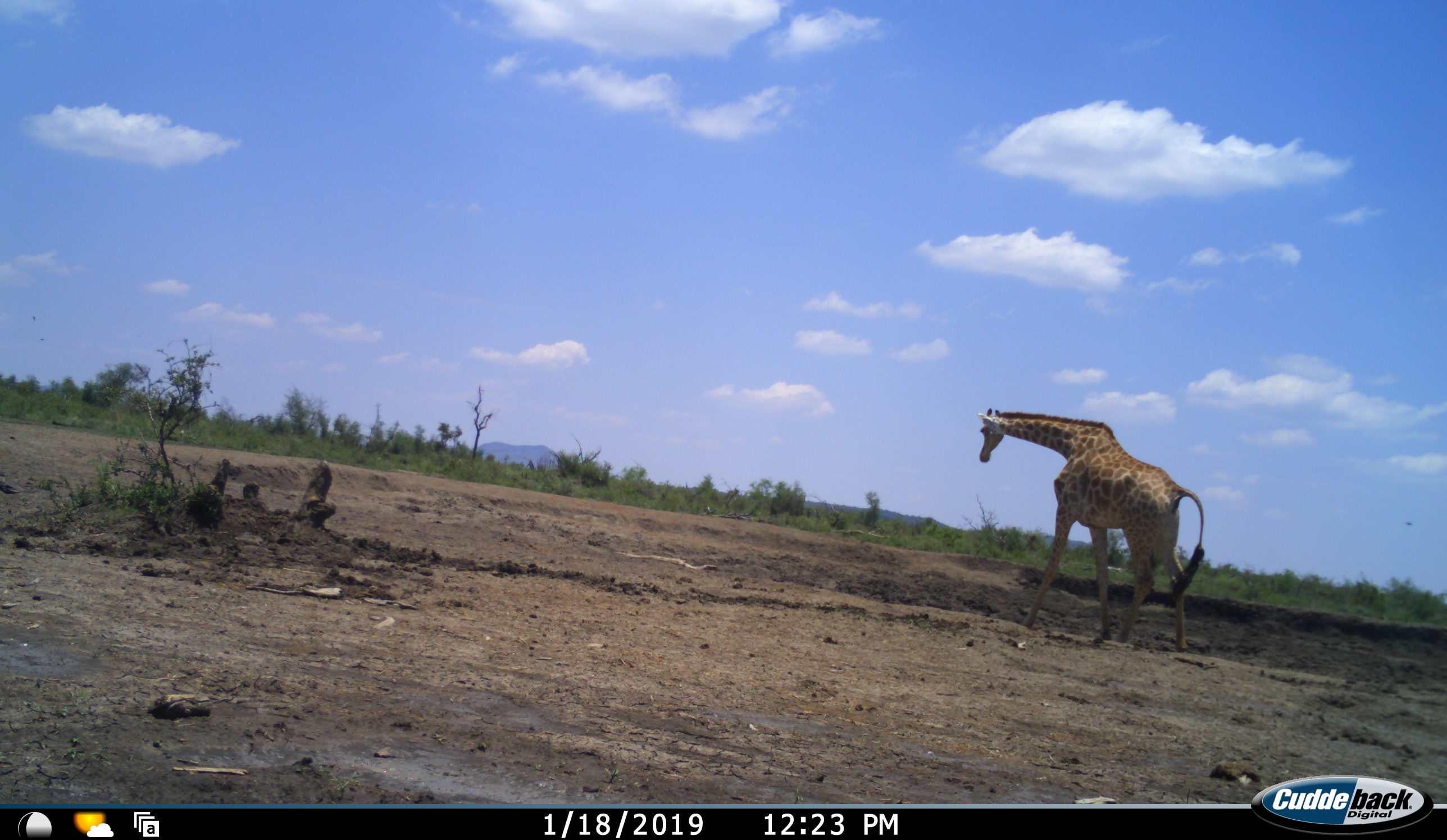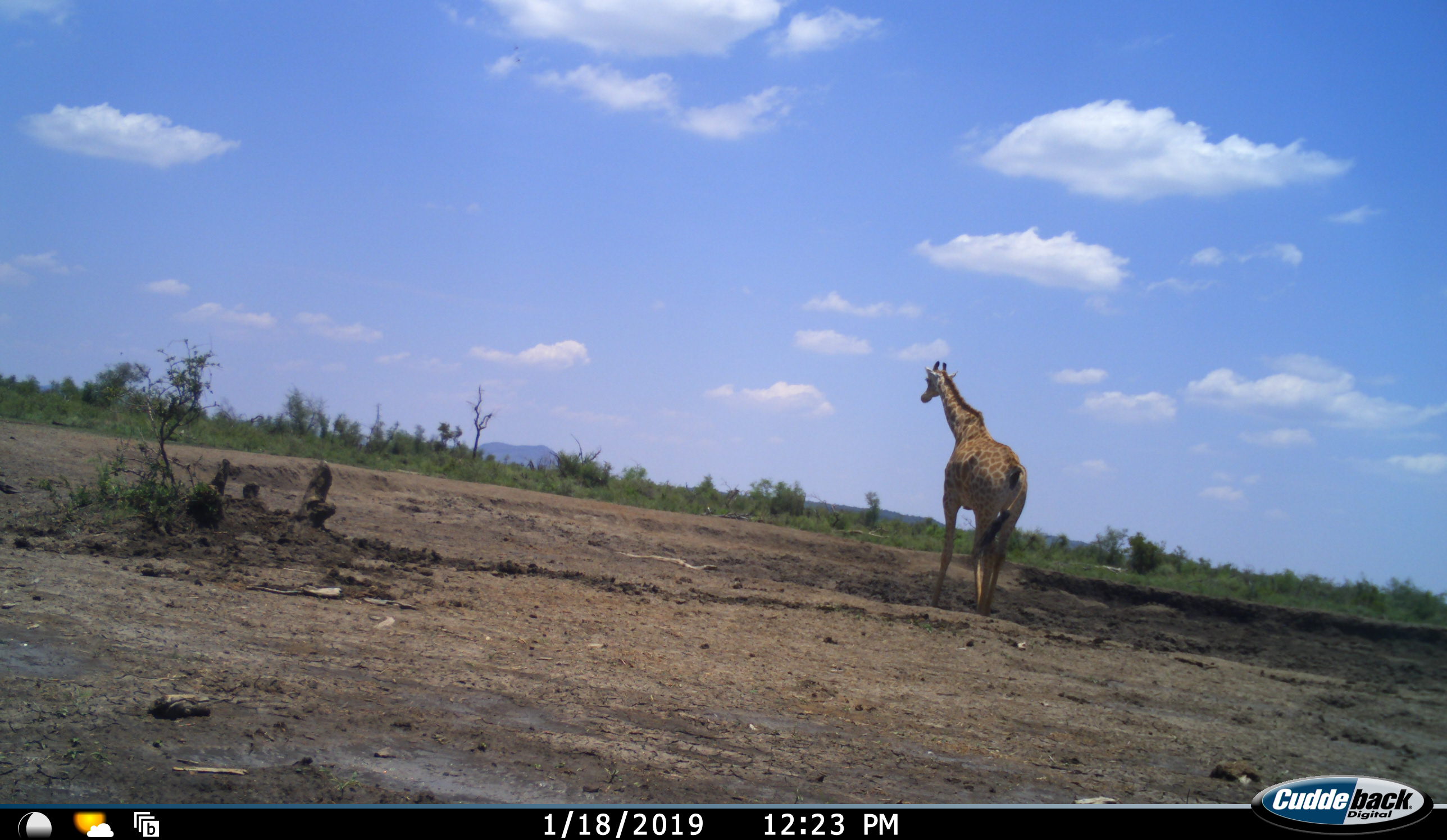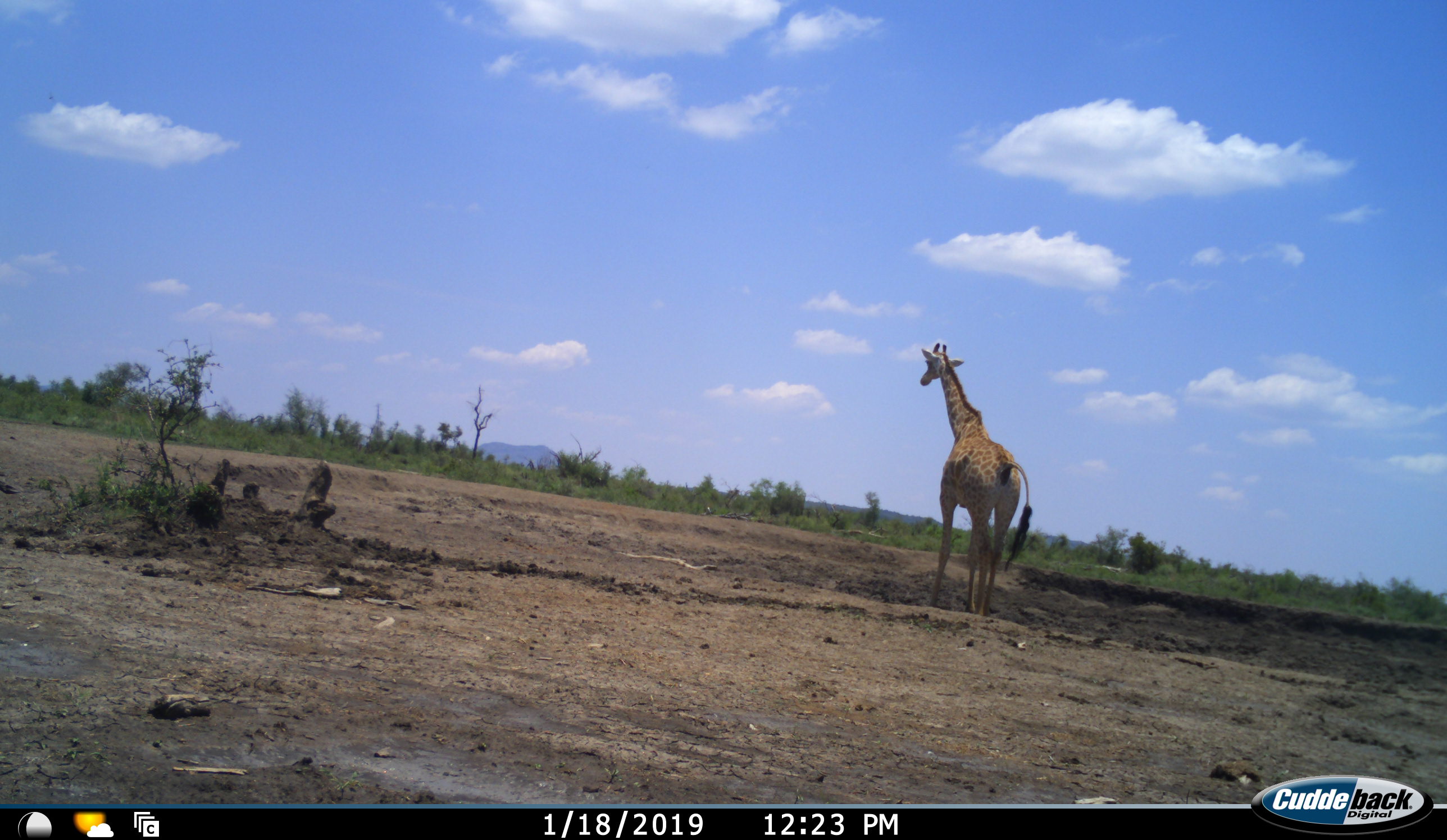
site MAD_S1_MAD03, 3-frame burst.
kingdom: Animalia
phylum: Chordata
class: Mammalia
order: Artiodactyla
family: Giraffidae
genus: Giraffa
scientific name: Giraffa camelopardalis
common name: giraffe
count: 1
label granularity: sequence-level